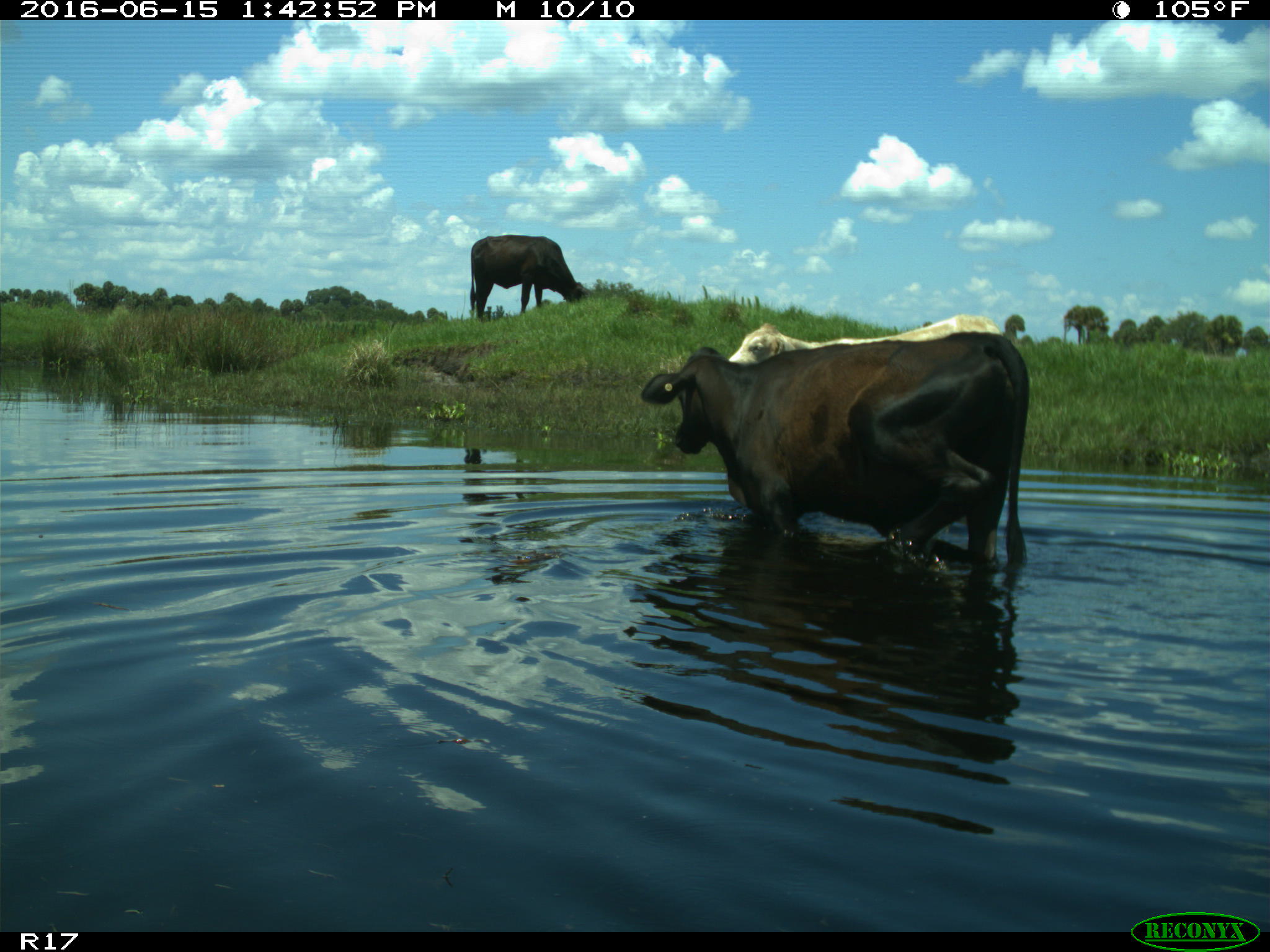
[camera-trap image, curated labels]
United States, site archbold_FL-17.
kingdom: Animalia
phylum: Chordata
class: Mammalia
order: Artiodactyla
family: Bovidae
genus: Bos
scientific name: Bos taurus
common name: domestic cow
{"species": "Bos taurus (domestic cow)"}